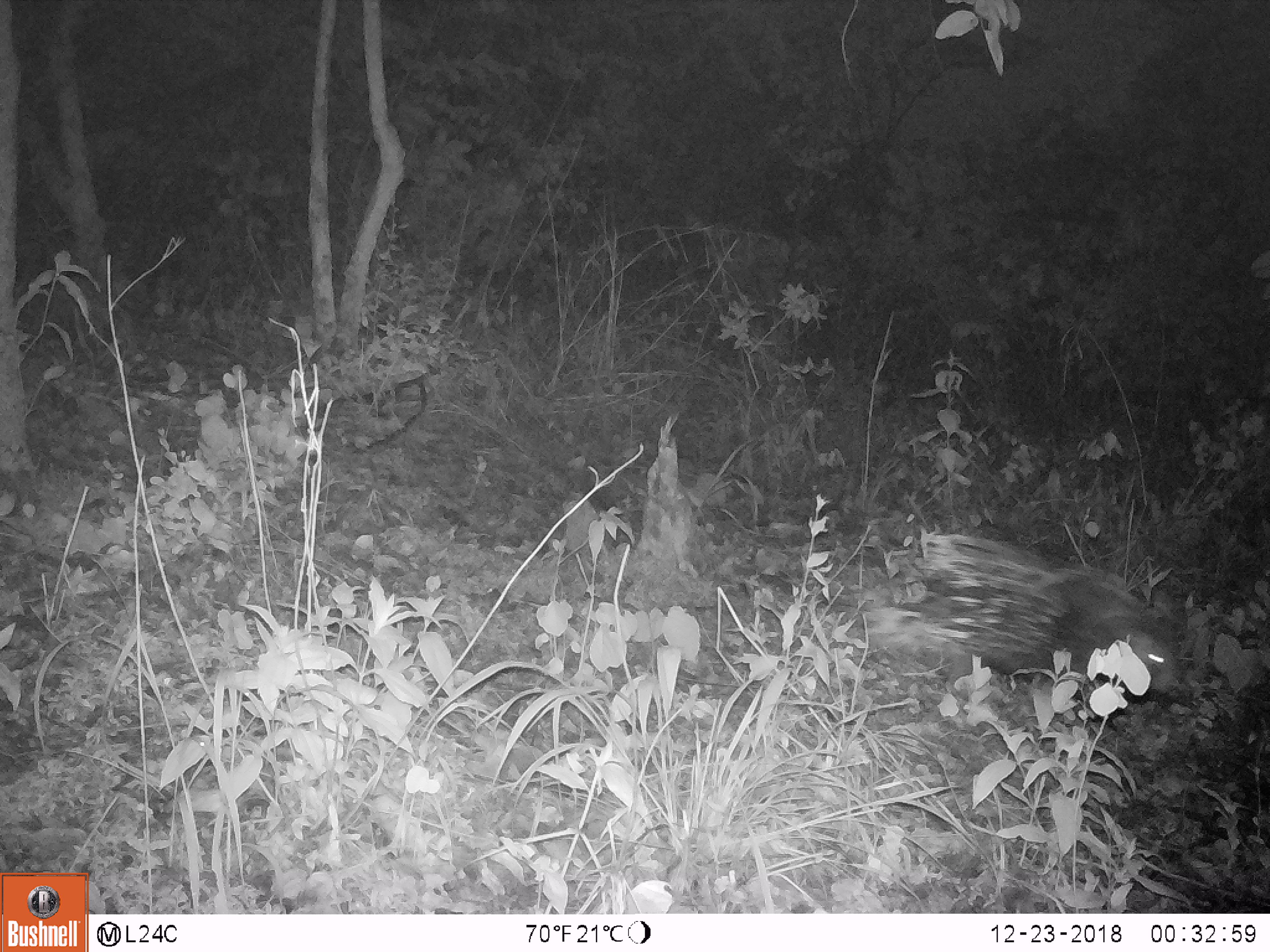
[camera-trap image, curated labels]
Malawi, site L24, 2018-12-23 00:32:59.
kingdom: Animalia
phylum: Chordata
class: Mammalia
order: Rodentia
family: Hystricidae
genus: Hystrix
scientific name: Hystrix africaeaustralis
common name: cape porcupine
Cape porcupine (Hystrix africaeaustralis), count 1.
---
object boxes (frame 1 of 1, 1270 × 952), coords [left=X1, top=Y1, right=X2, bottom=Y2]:
cape porcupine: [left=838, top=521, right=1190, bottom=718]